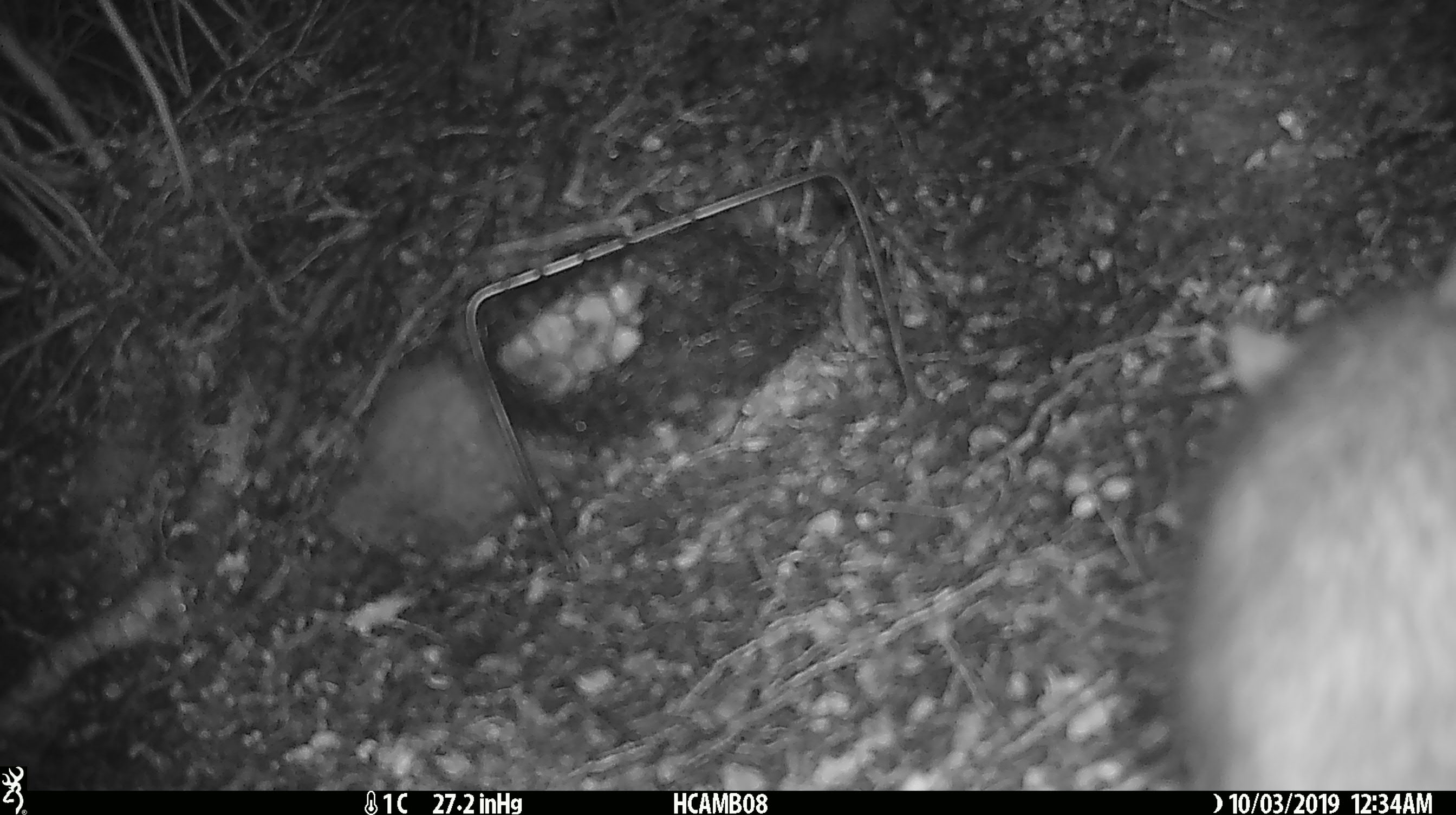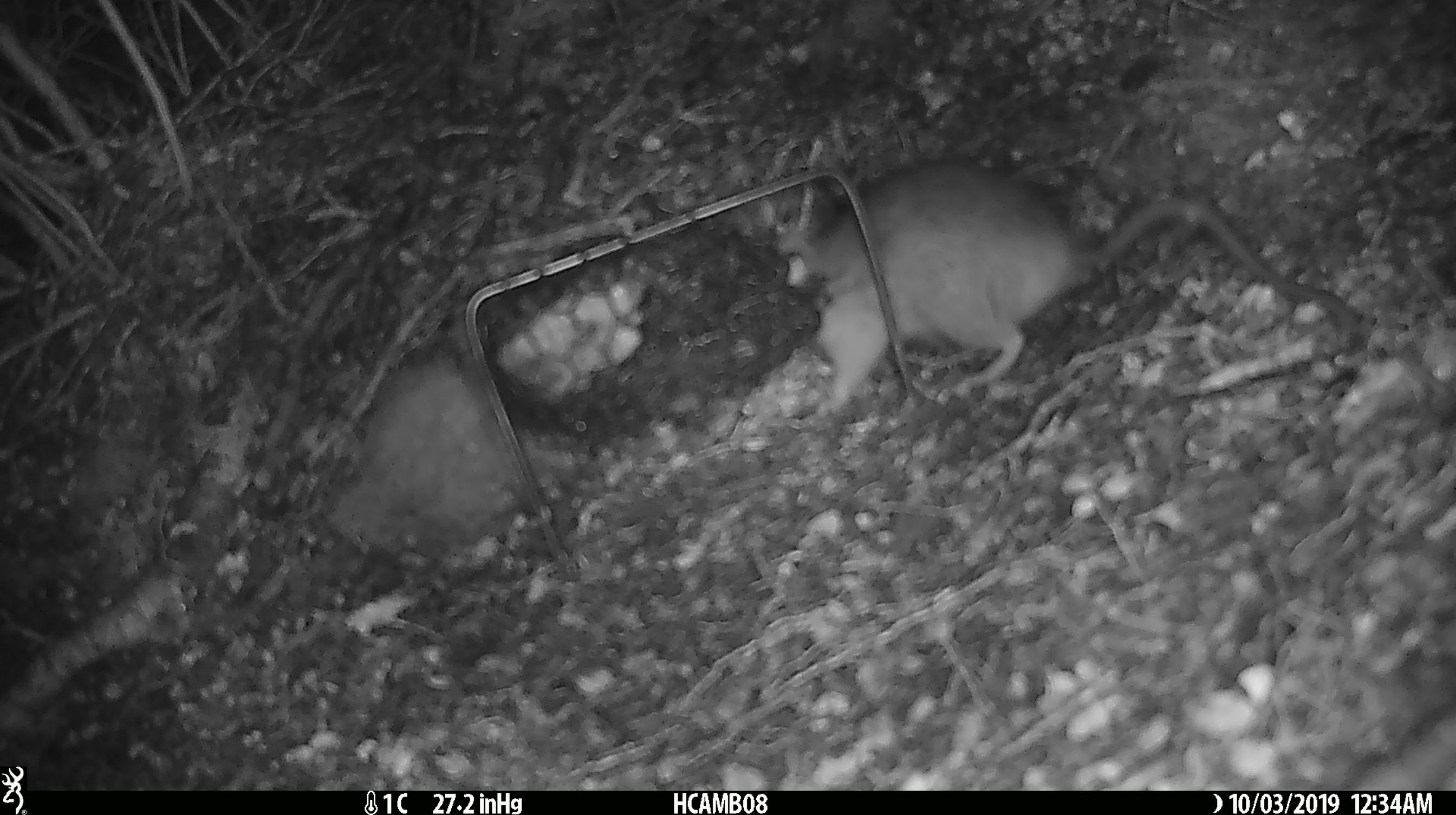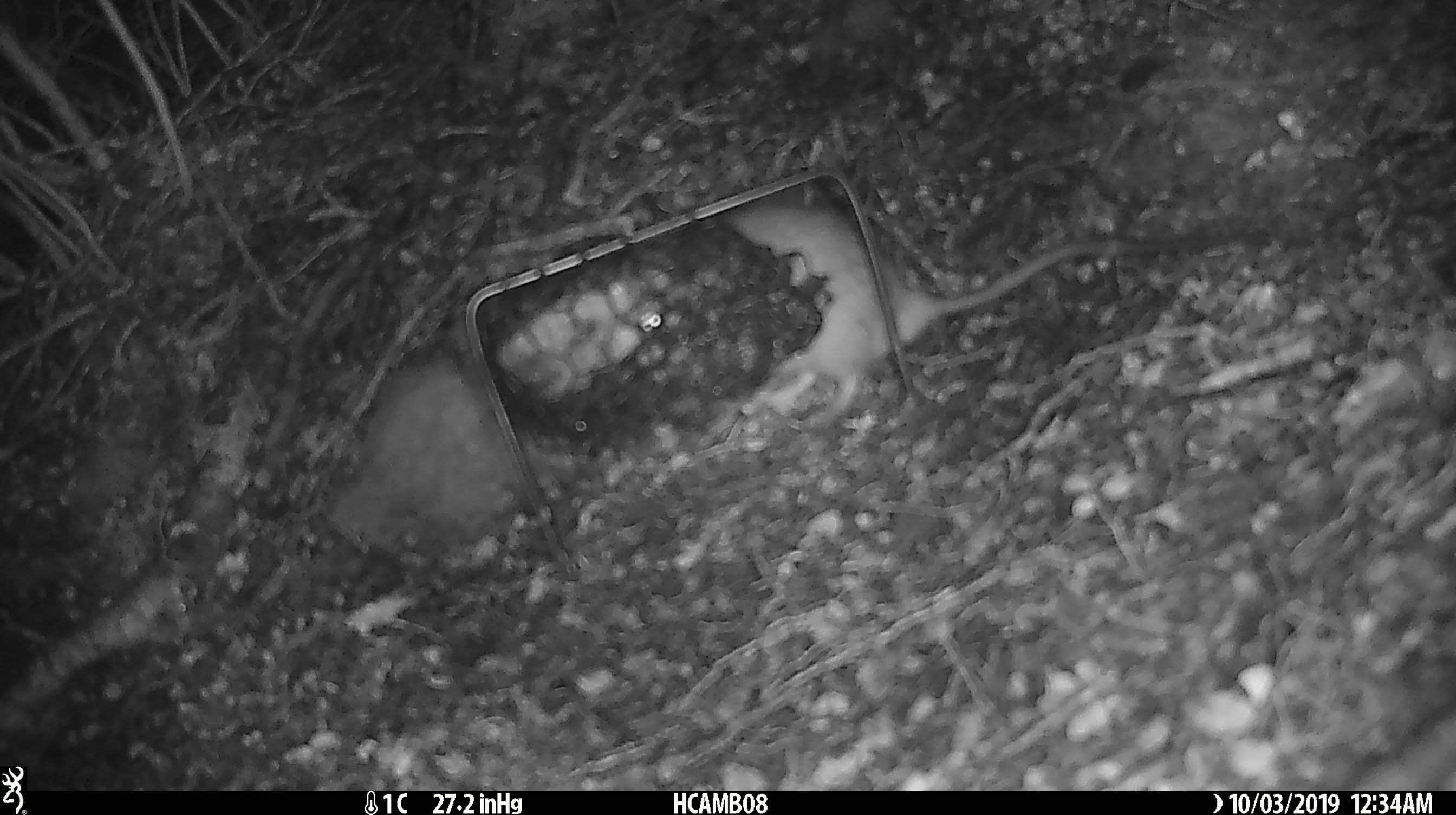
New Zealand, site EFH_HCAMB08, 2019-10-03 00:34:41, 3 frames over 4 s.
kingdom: Animalia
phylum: Chordata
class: Mammalia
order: Rodentia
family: Muridae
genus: Rattus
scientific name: Rattus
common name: rat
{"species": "rat (Rattus)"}